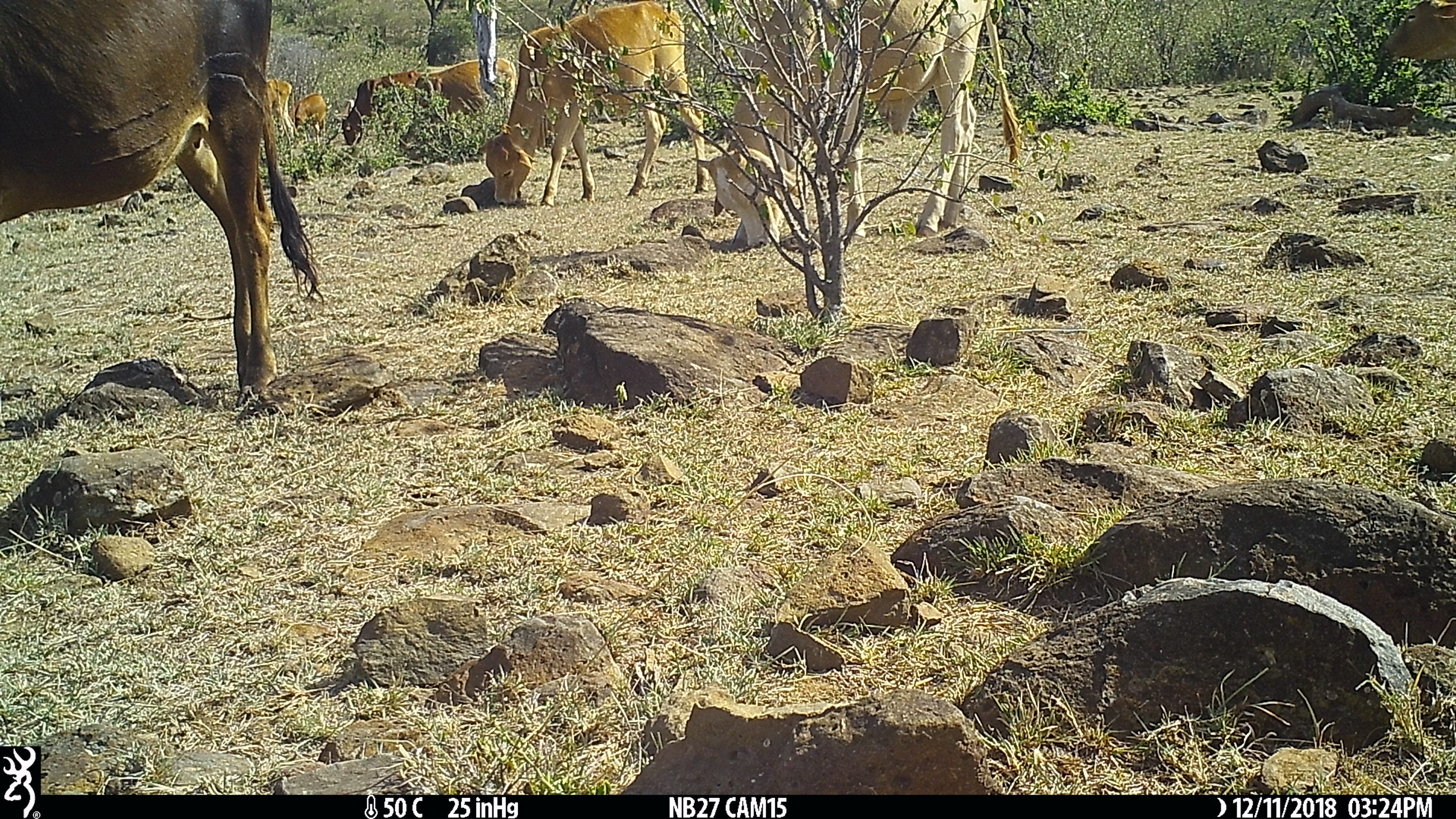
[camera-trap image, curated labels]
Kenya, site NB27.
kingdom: Animalia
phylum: Chordata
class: Mammalia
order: Artiodactyla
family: Bovidae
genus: Bos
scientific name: Bos taurus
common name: cattle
Cattle (Bos taurus).